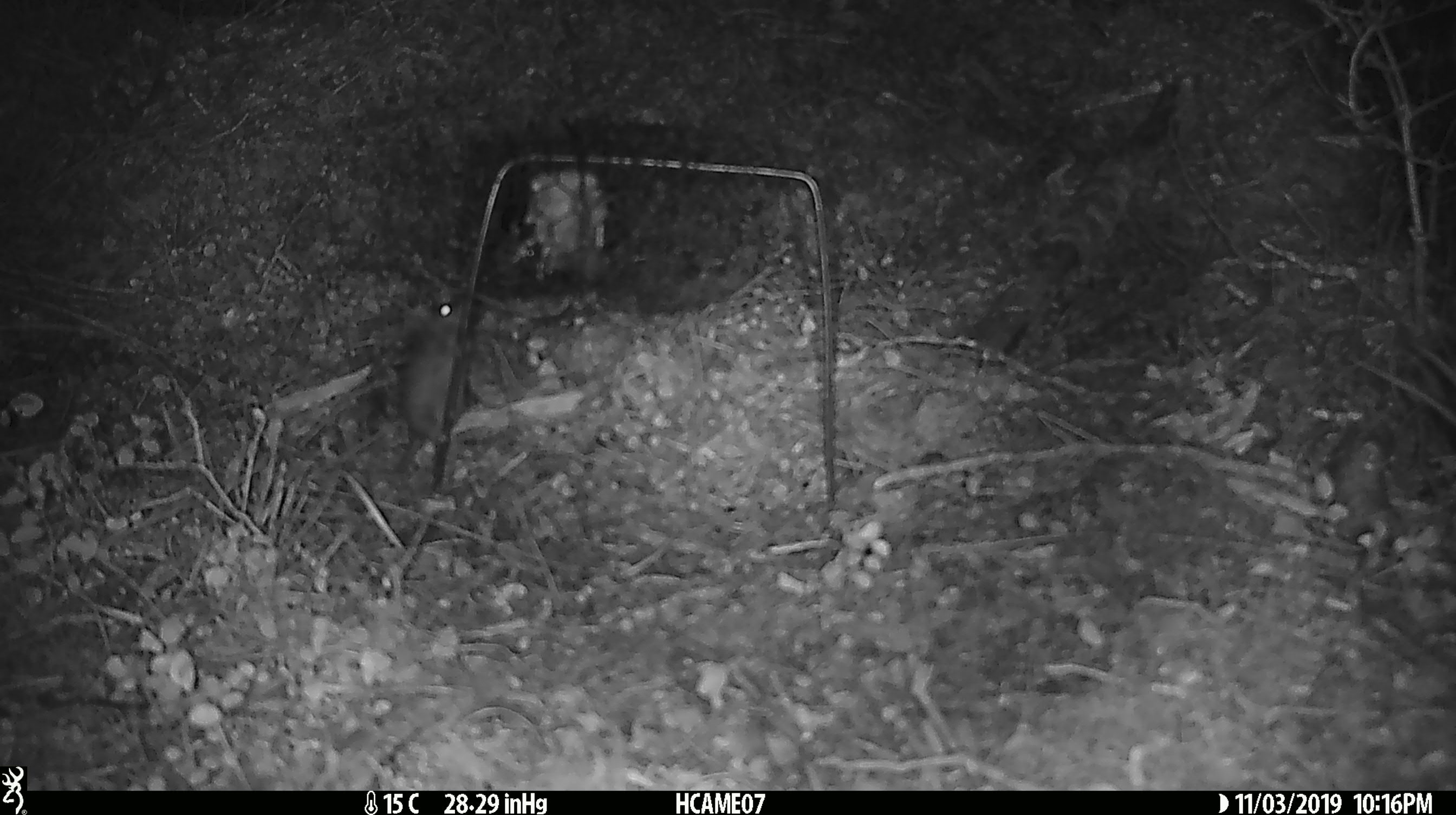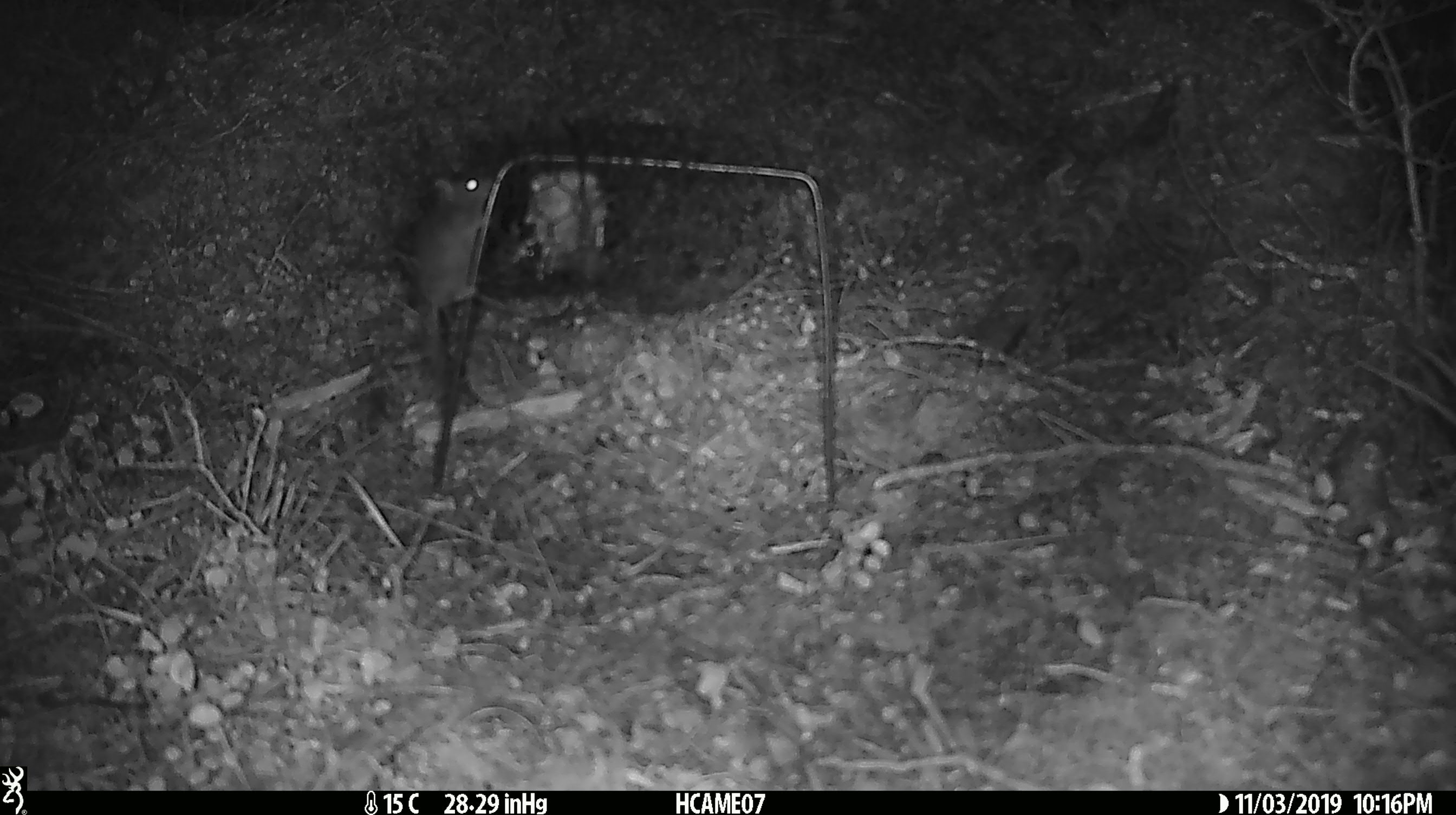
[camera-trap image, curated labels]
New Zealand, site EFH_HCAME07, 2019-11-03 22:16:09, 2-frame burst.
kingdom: Animalia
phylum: Chordata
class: Mammalia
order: Rodentia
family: Muridae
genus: Mus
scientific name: Mus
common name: mouse